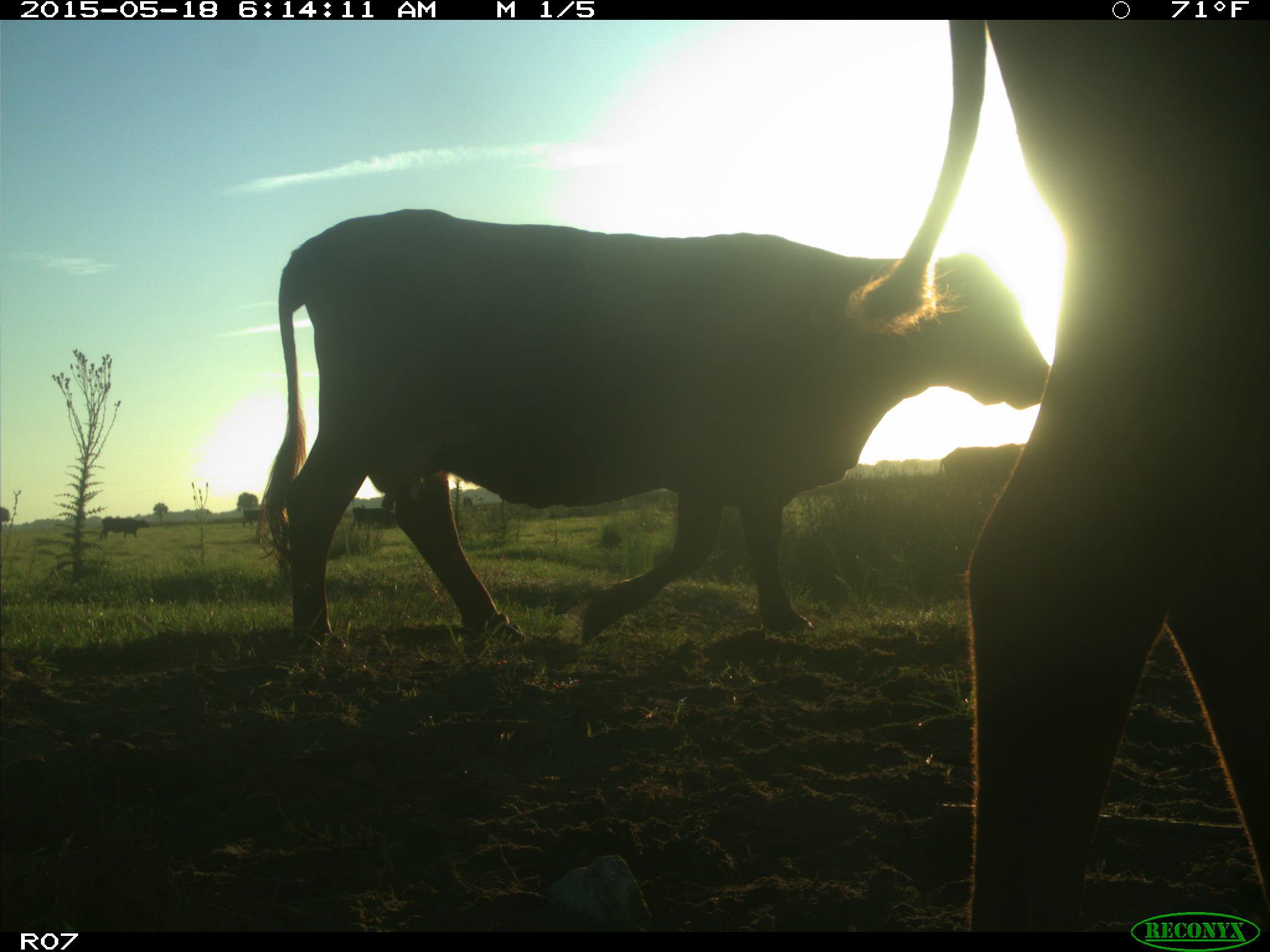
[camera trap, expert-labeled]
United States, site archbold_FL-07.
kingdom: Animalia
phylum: Chordata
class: Mammalia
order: Artiodactyla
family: Bovidae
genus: Bos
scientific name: Bos taurus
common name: domestic cow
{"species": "Bos taurus (domestic cow)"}